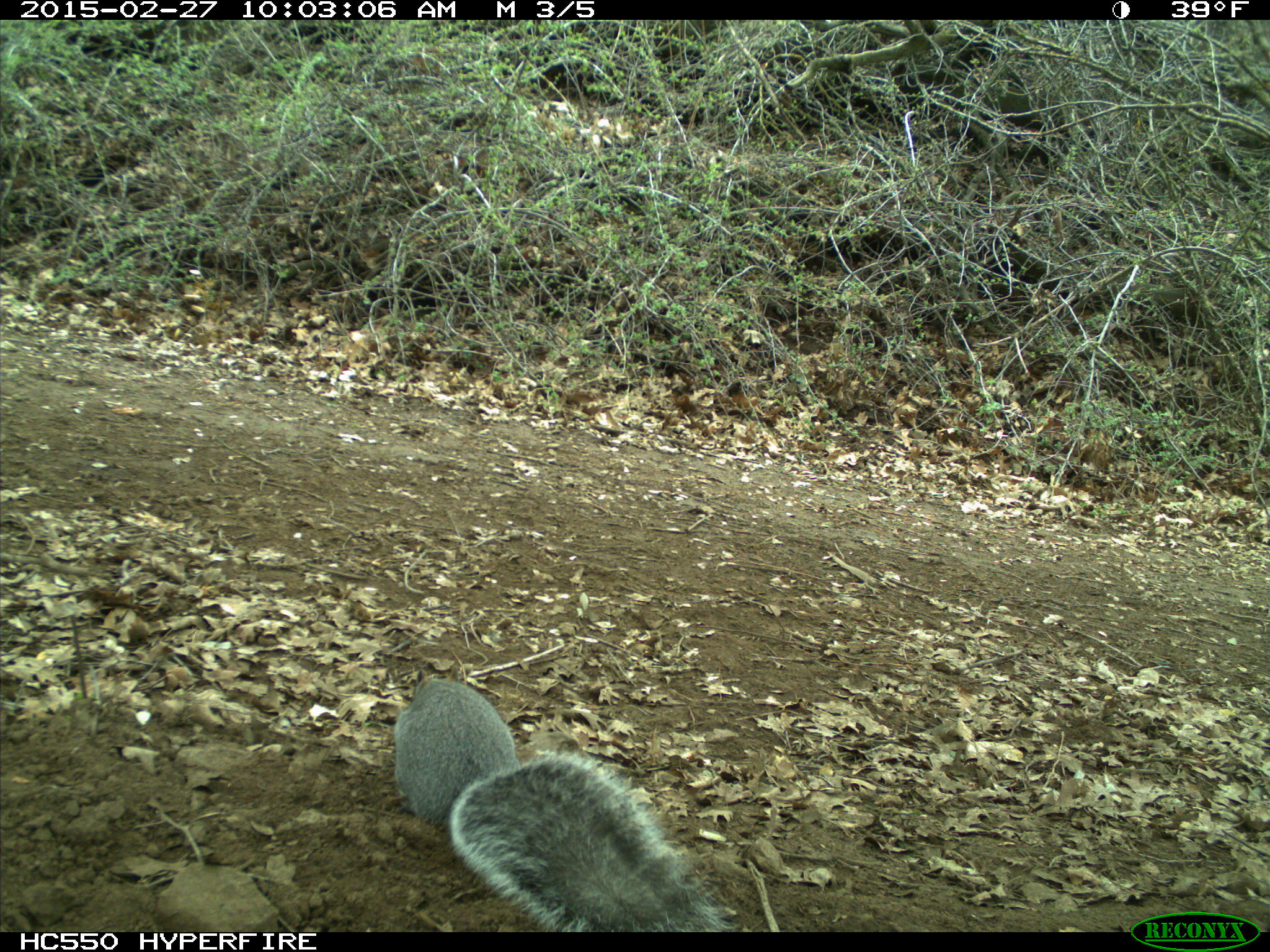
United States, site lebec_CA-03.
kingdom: Animalia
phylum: Chordata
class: Mammalia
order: Rodentia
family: Sciuridae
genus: Sciurus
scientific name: Sciurus carolinensis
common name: eastern gray squirrel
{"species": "Sciurus carolinensis (eastern gray squirrel)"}